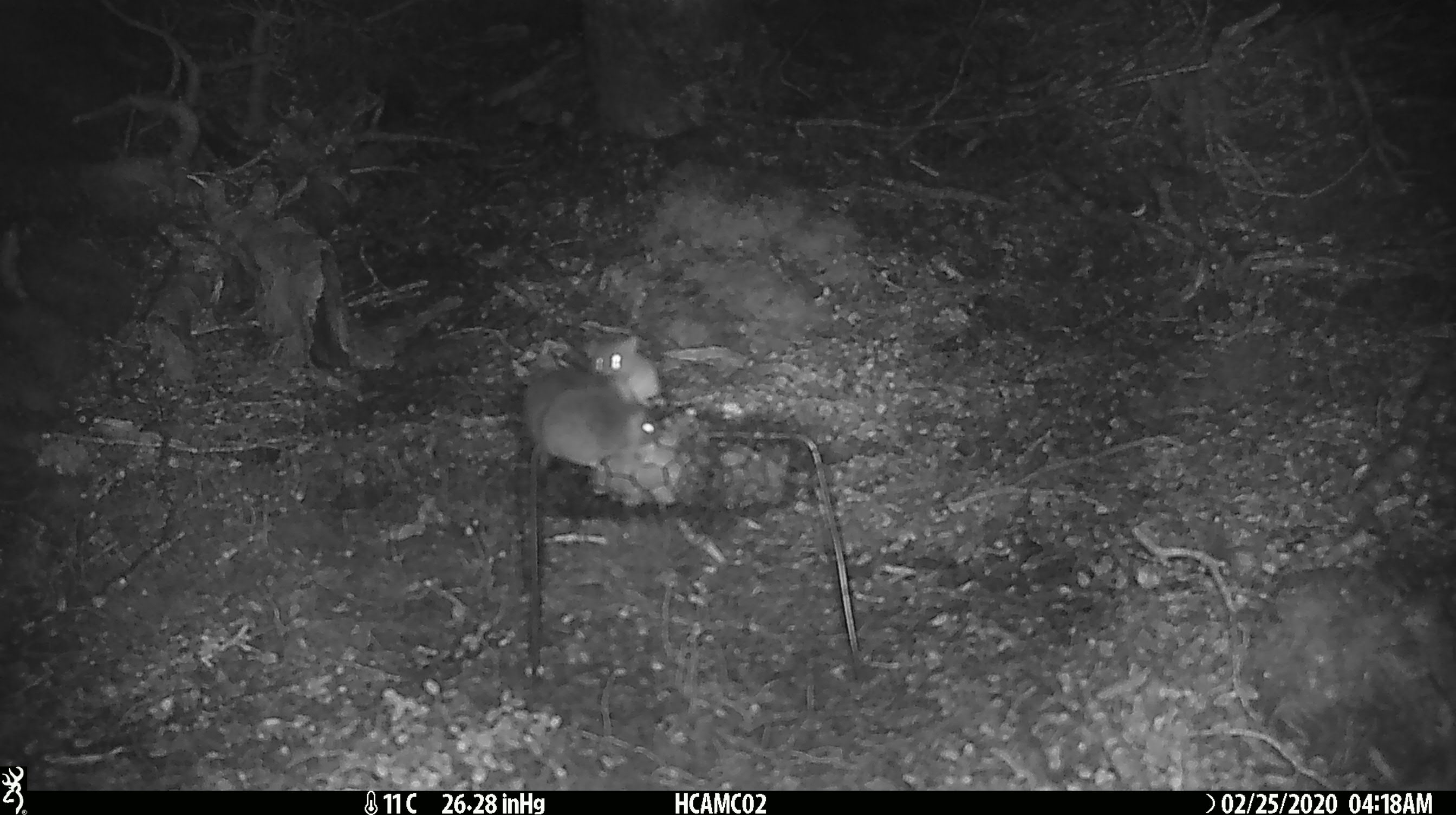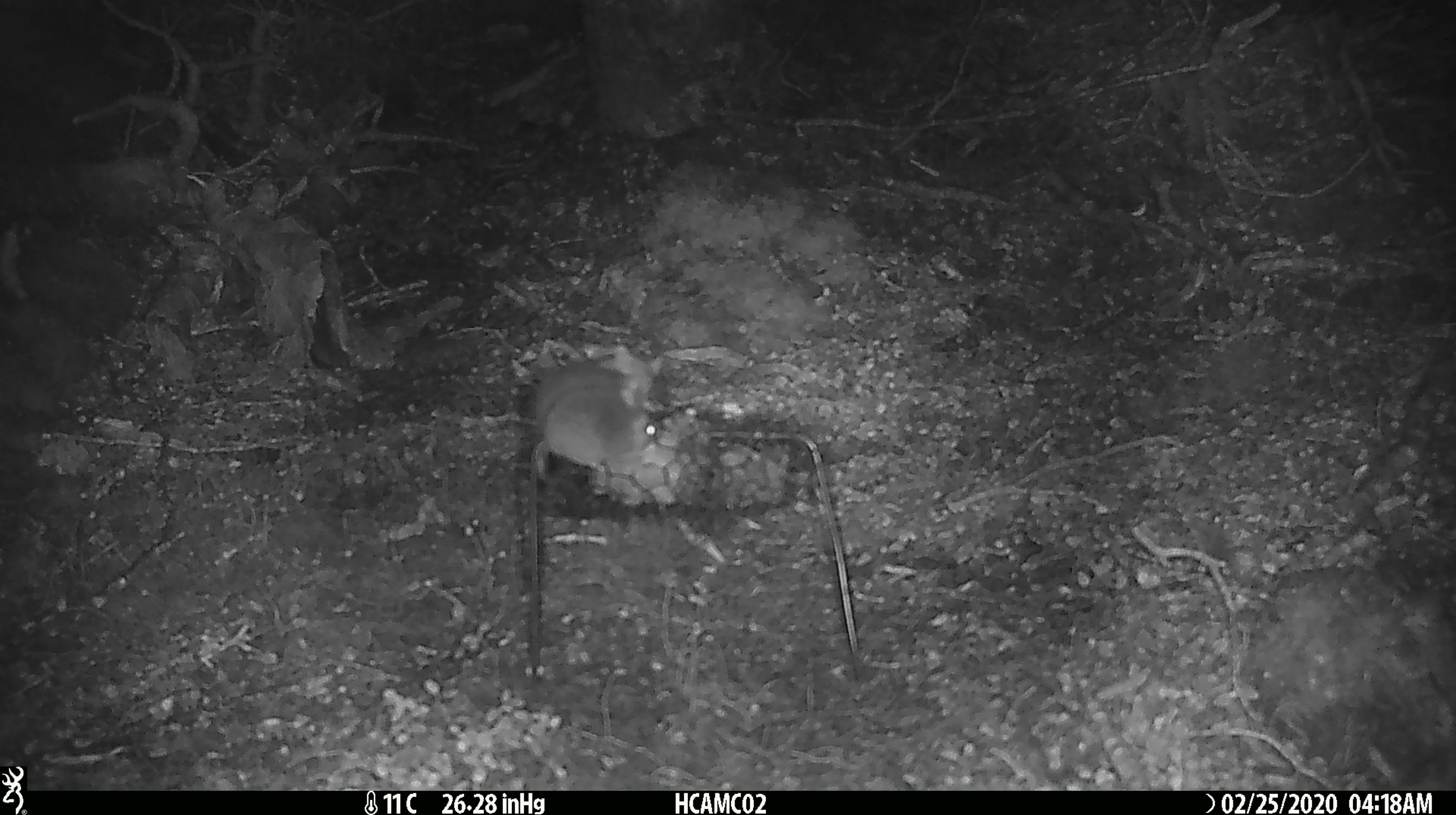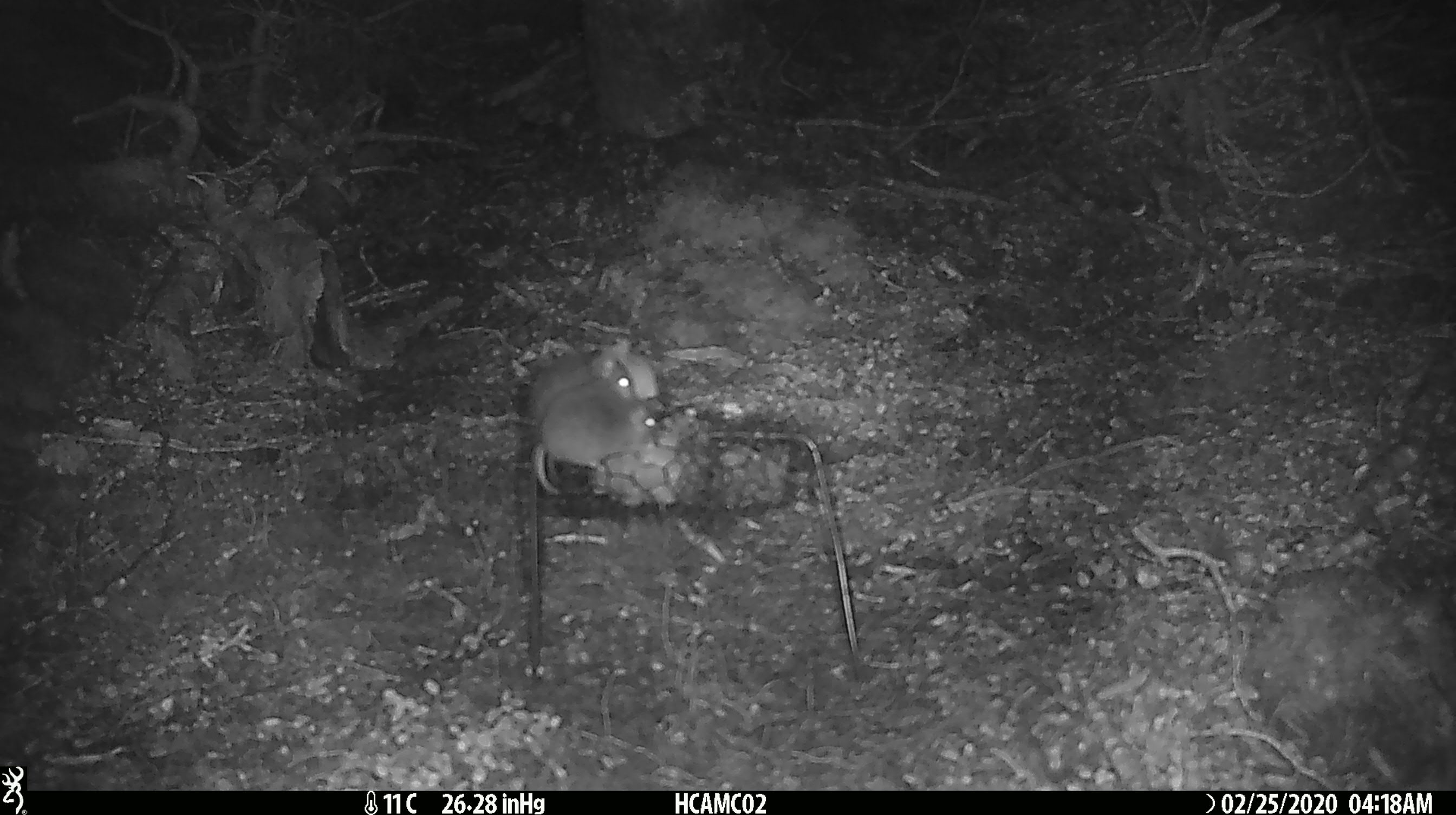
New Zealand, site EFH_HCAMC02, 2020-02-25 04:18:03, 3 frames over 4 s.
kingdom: Animalia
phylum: Chordata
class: Mammalia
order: Rodentia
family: Muridae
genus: Mus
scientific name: Mus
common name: mouse